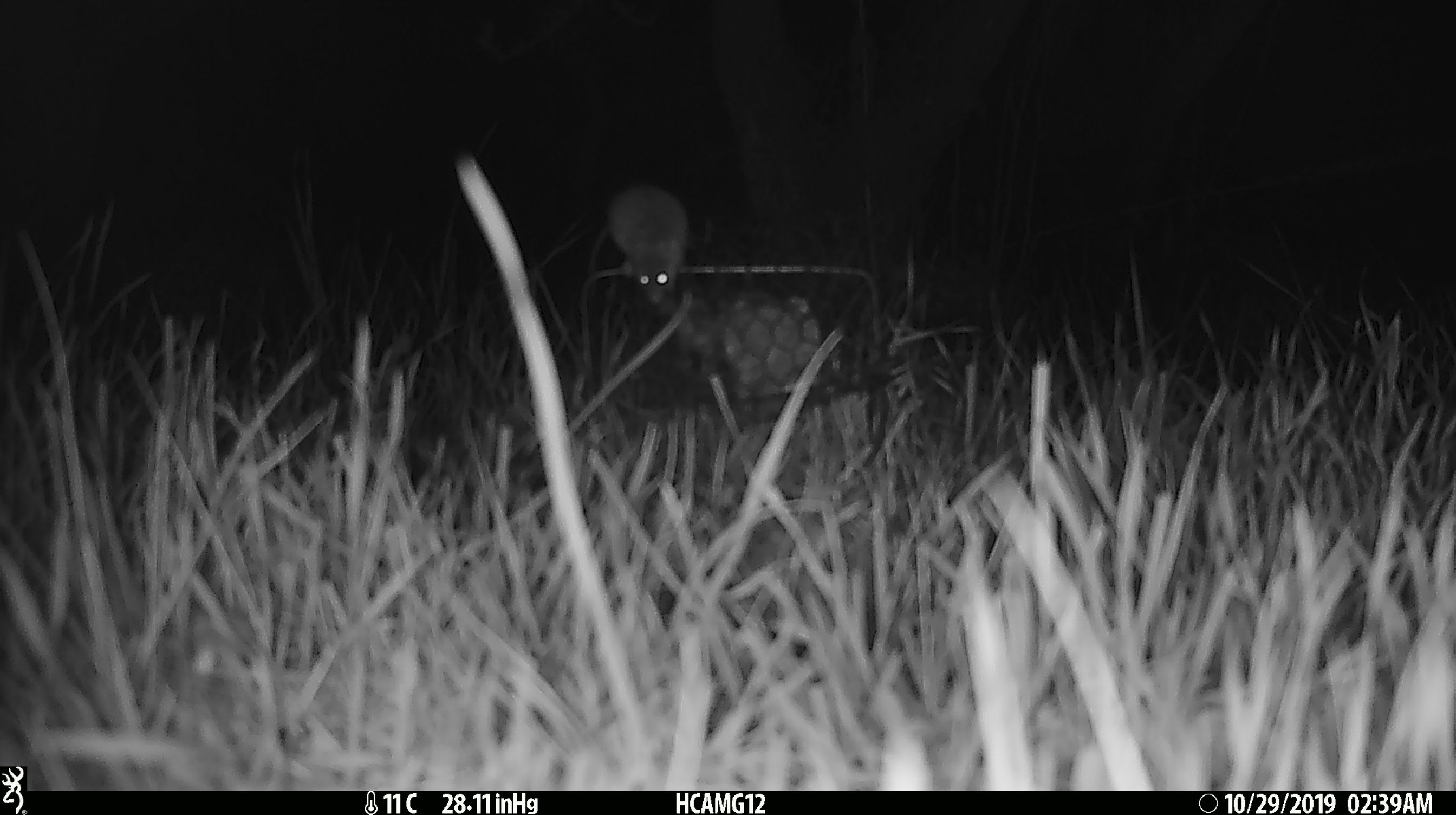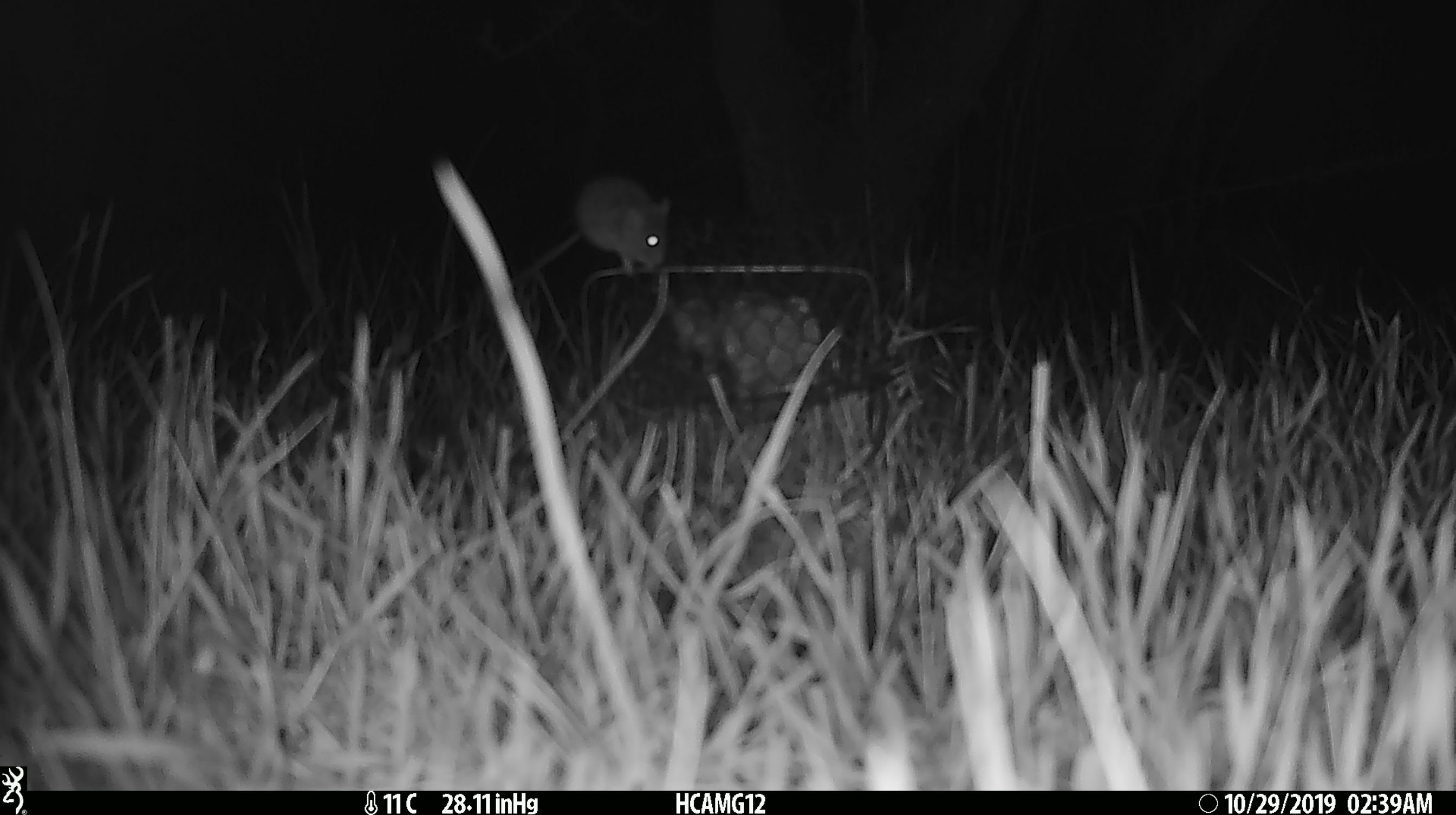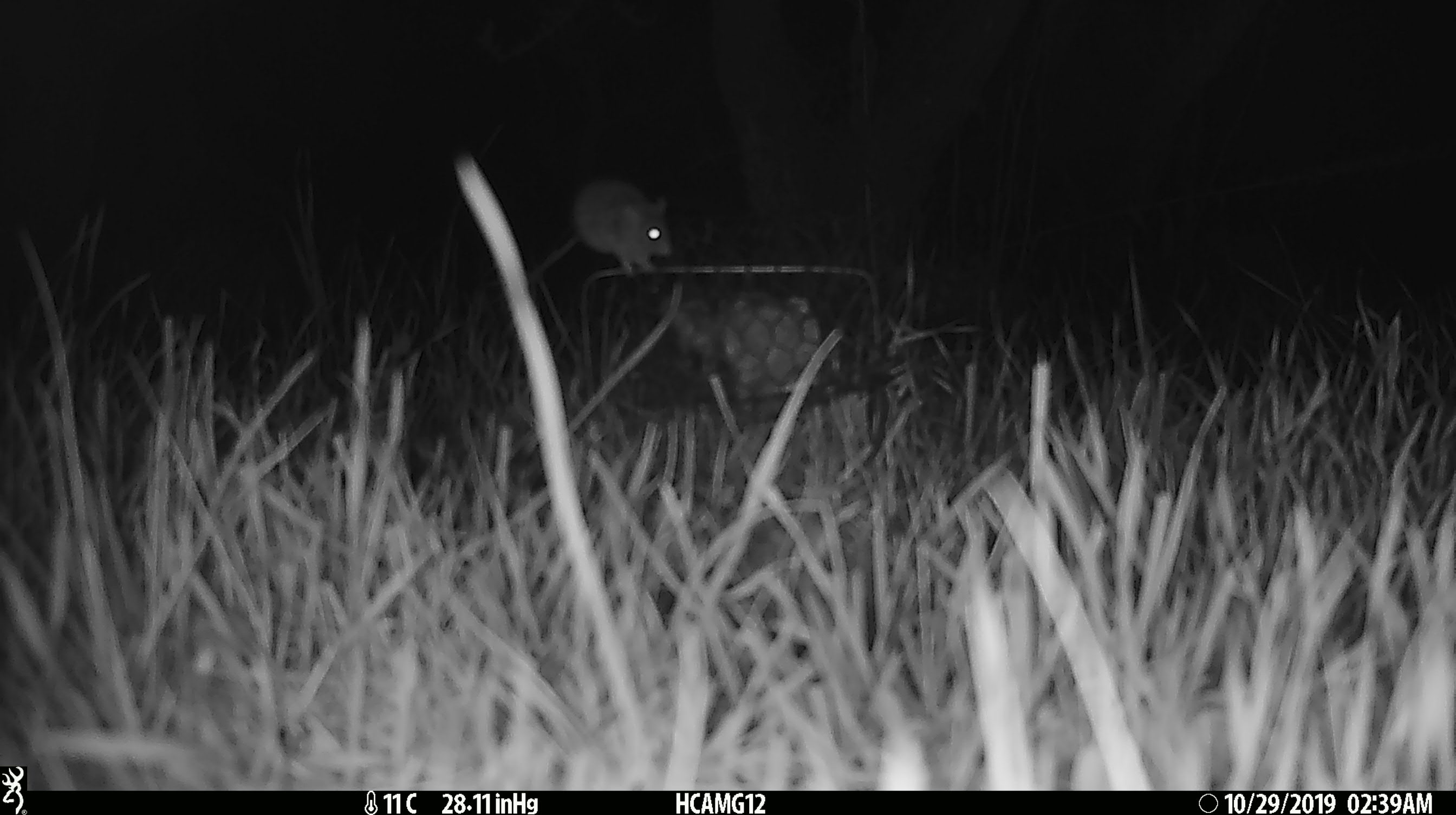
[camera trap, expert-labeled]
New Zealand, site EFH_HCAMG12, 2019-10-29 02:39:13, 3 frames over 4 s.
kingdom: Animalia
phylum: Chordata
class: Mammalia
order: Rodentia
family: Muridae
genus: Mus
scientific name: Mus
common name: mouse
Mouse (Mus).